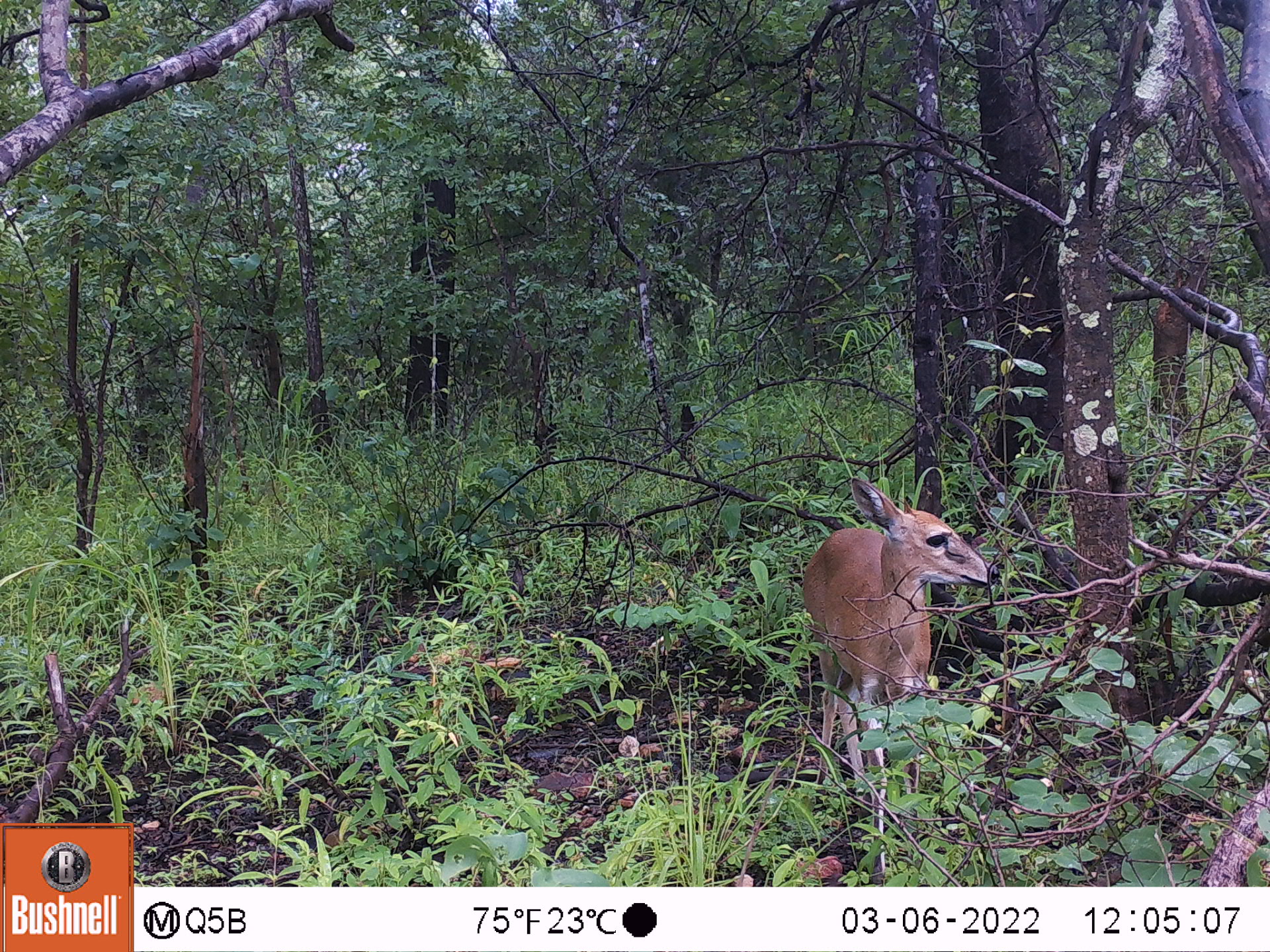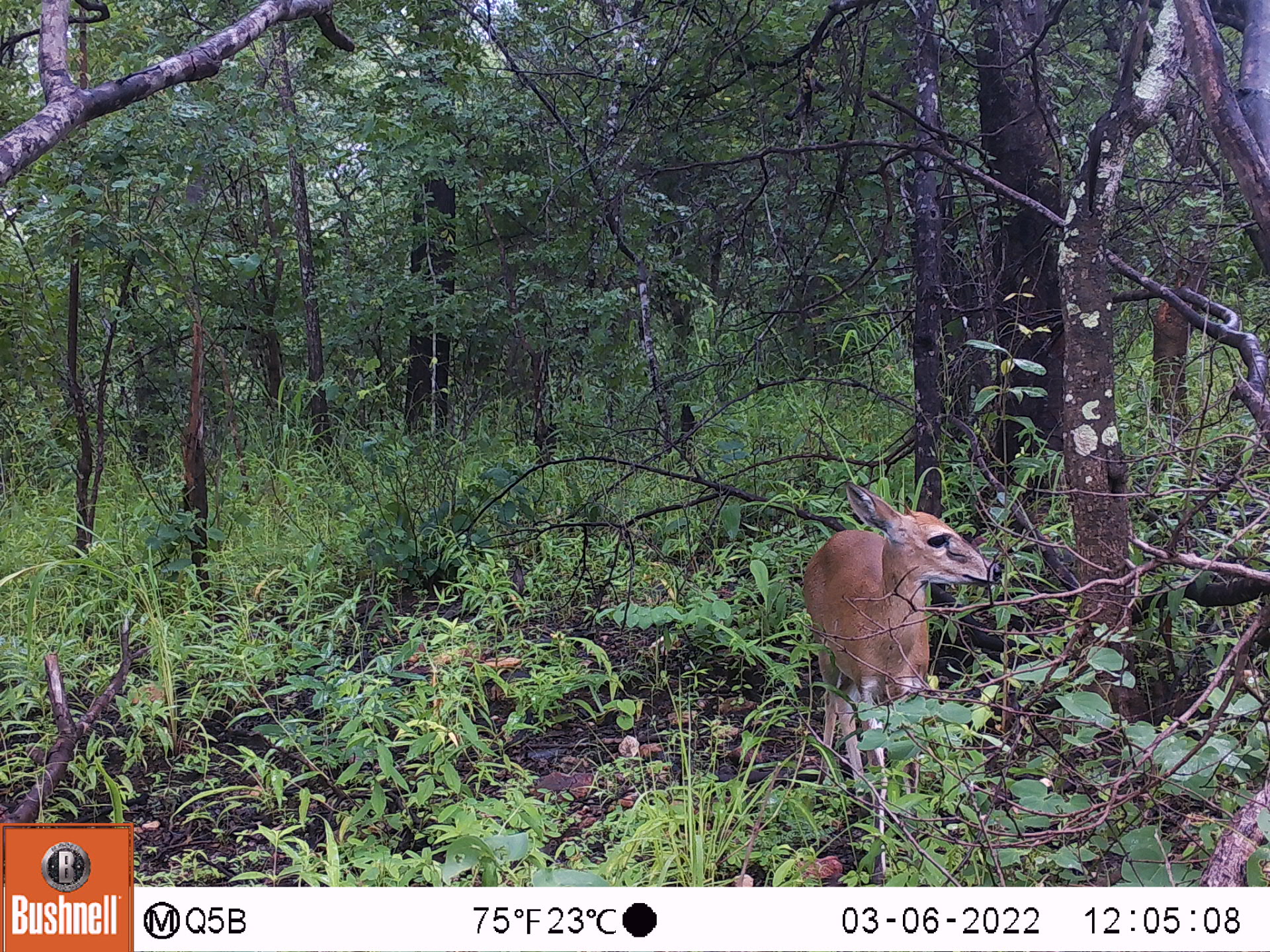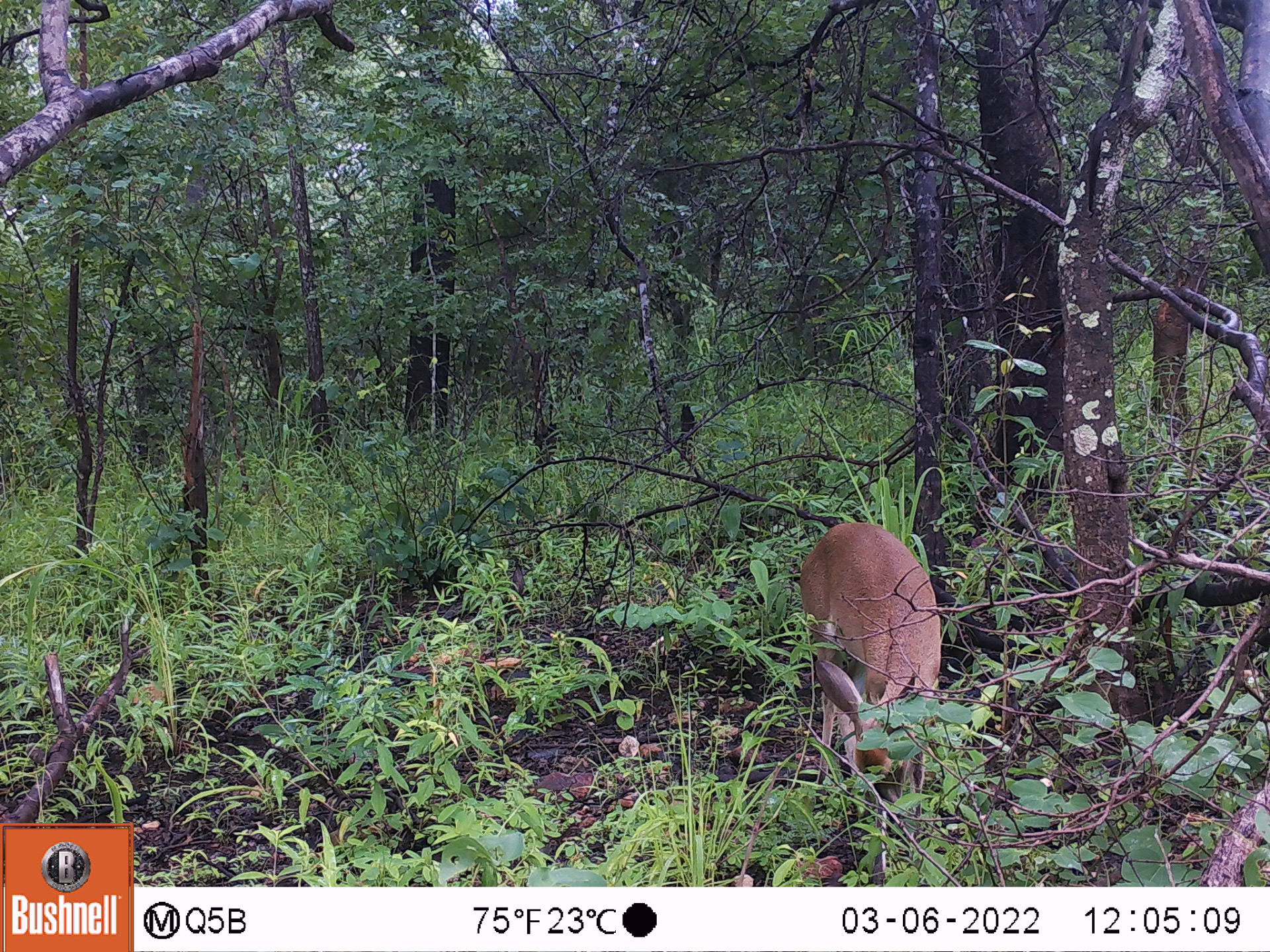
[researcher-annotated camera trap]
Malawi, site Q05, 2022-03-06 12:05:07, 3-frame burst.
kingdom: Animalia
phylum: Chordata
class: Mammalia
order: Artiodactyla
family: Bovidae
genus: Sylvicapra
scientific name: Sylvicapra grimmia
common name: common duiker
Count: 1.